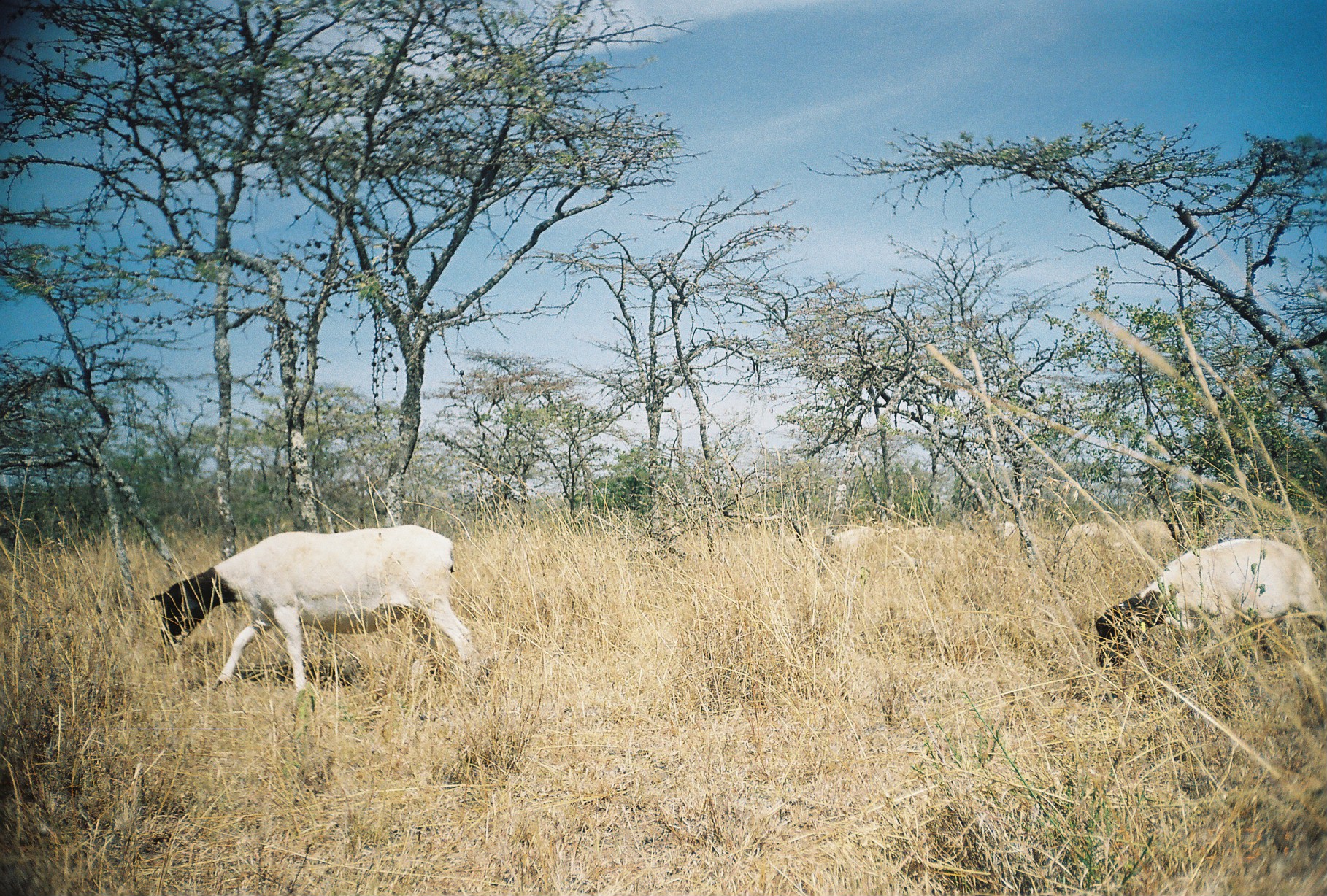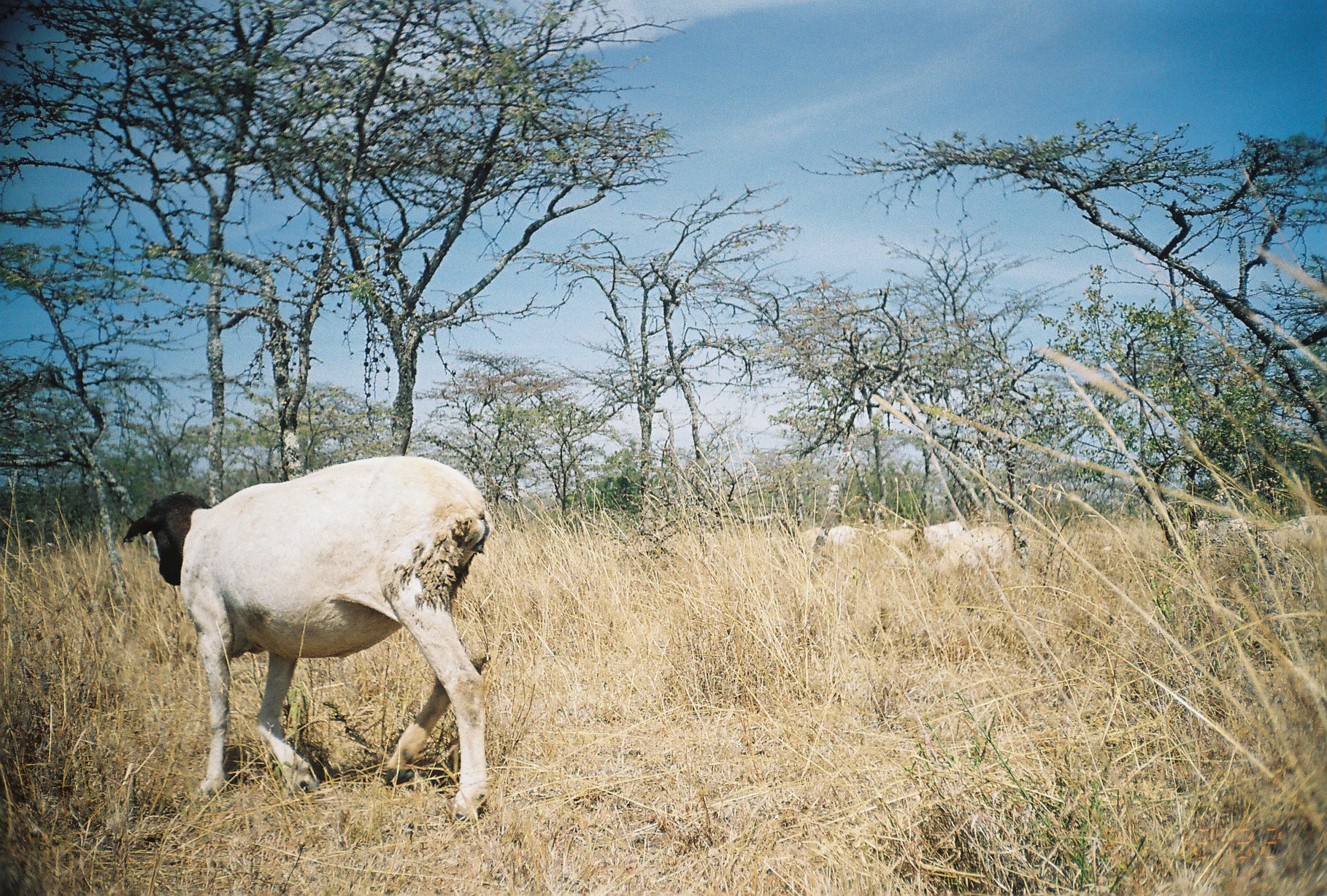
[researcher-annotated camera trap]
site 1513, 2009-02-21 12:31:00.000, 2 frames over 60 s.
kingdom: Animalia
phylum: Chordata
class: Mammalia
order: Artiodactyla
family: Bovidae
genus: Ovis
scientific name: Ovis aries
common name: domestic sheep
Ovis aries (domestic sheep), count 2.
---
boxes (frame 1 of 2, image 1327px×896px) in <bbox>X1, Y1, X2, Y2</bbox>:
ovis aries: <bbox>149, 522, 474, 697</bbox>; <bbox>1094, 538, 1327, 674</bbox>; <bbox>824, 521, 878, 550</bbox>; <bbox>1130, 514, 1178, 545</bbox>; <bbox>1066, 520, 1105, 542</bbox>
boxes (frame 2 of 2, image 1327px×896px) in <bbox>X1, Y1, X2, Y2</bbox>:
ovis aries: <bbox>120, 454, 495, 823</bbox>; <bbox>935, 523, 1015, 578</bbox>; <bbox>920, 517, 965, 550</bbox>; <bbox>1280, 512, 1327, 543</bbox>; <bbox>824, 524, 856, 544</bbox>